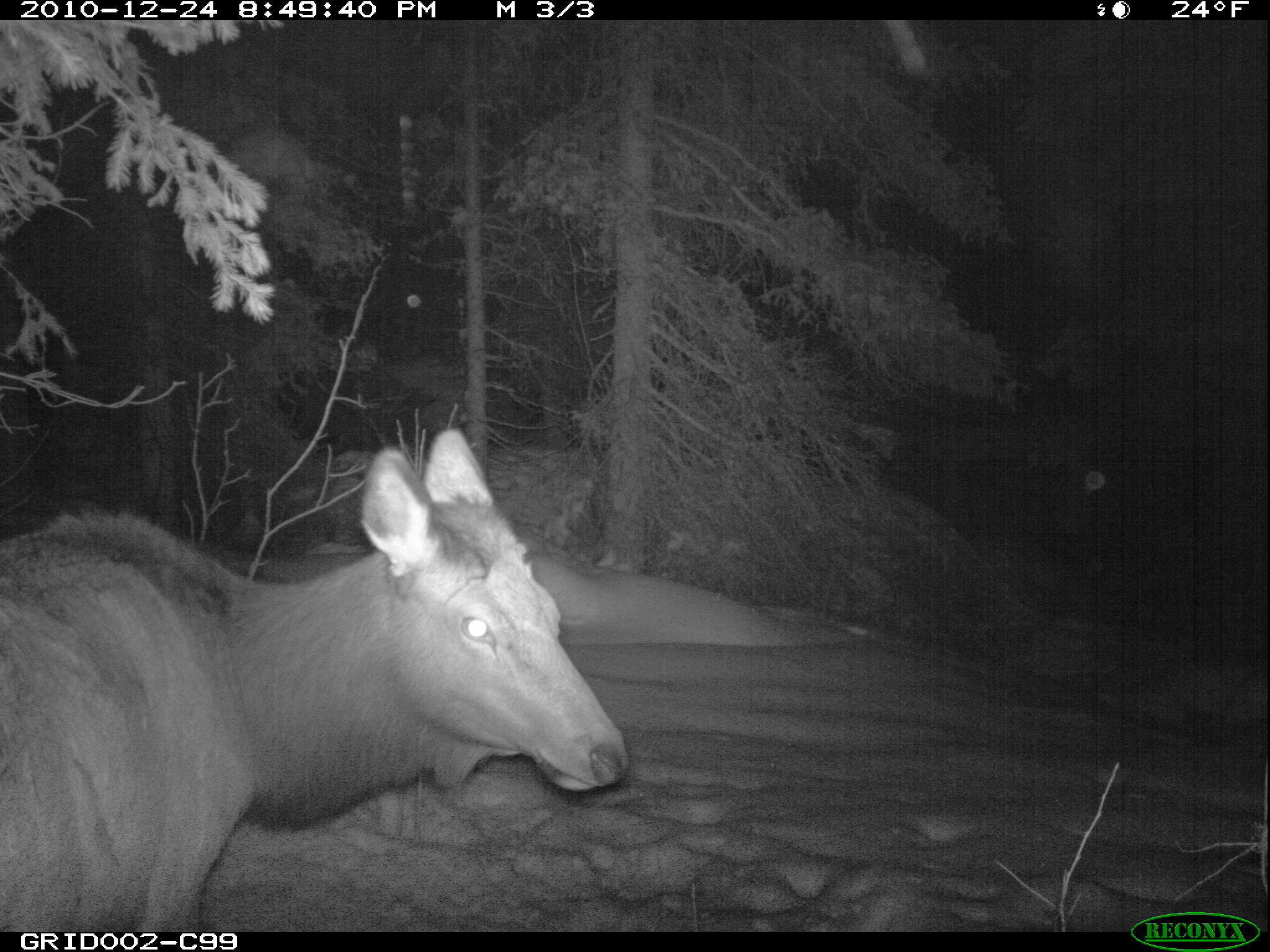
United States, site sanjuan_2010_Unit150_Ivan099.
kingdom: Animalia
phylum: Chordata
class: Mammalia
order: Artiodactyla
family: Cervidae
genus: Cervus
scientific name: Cervus elaphus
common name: red deer